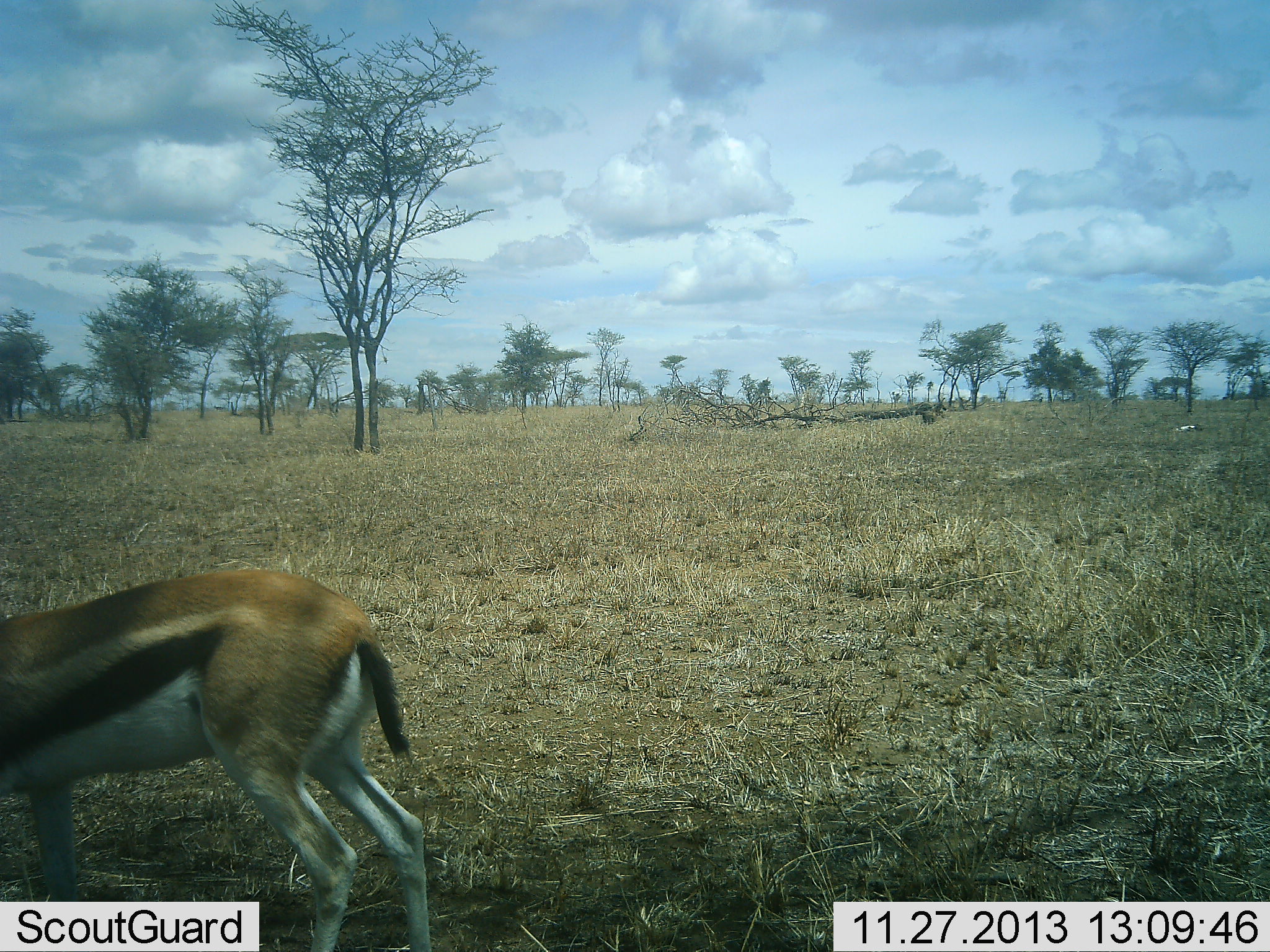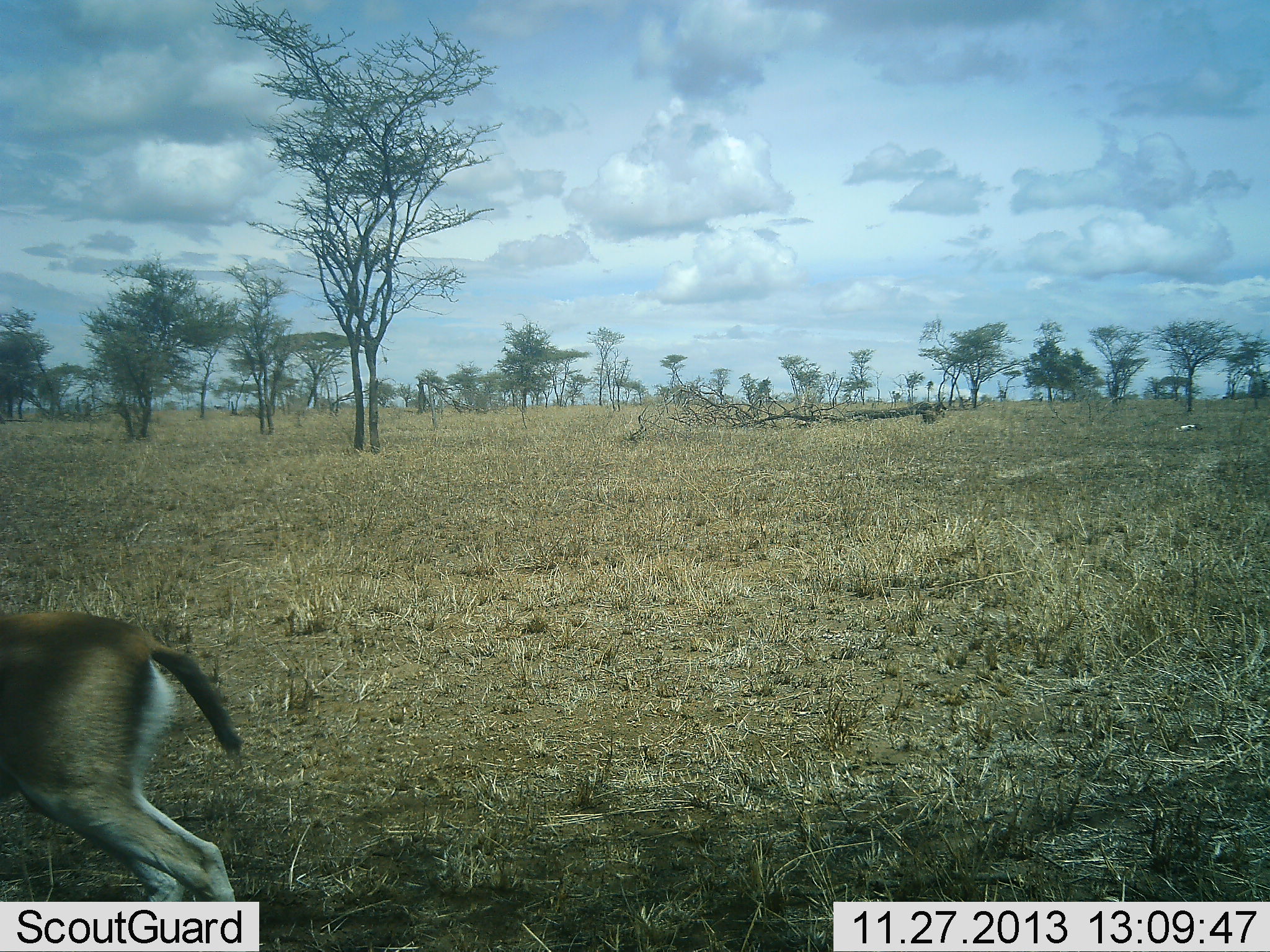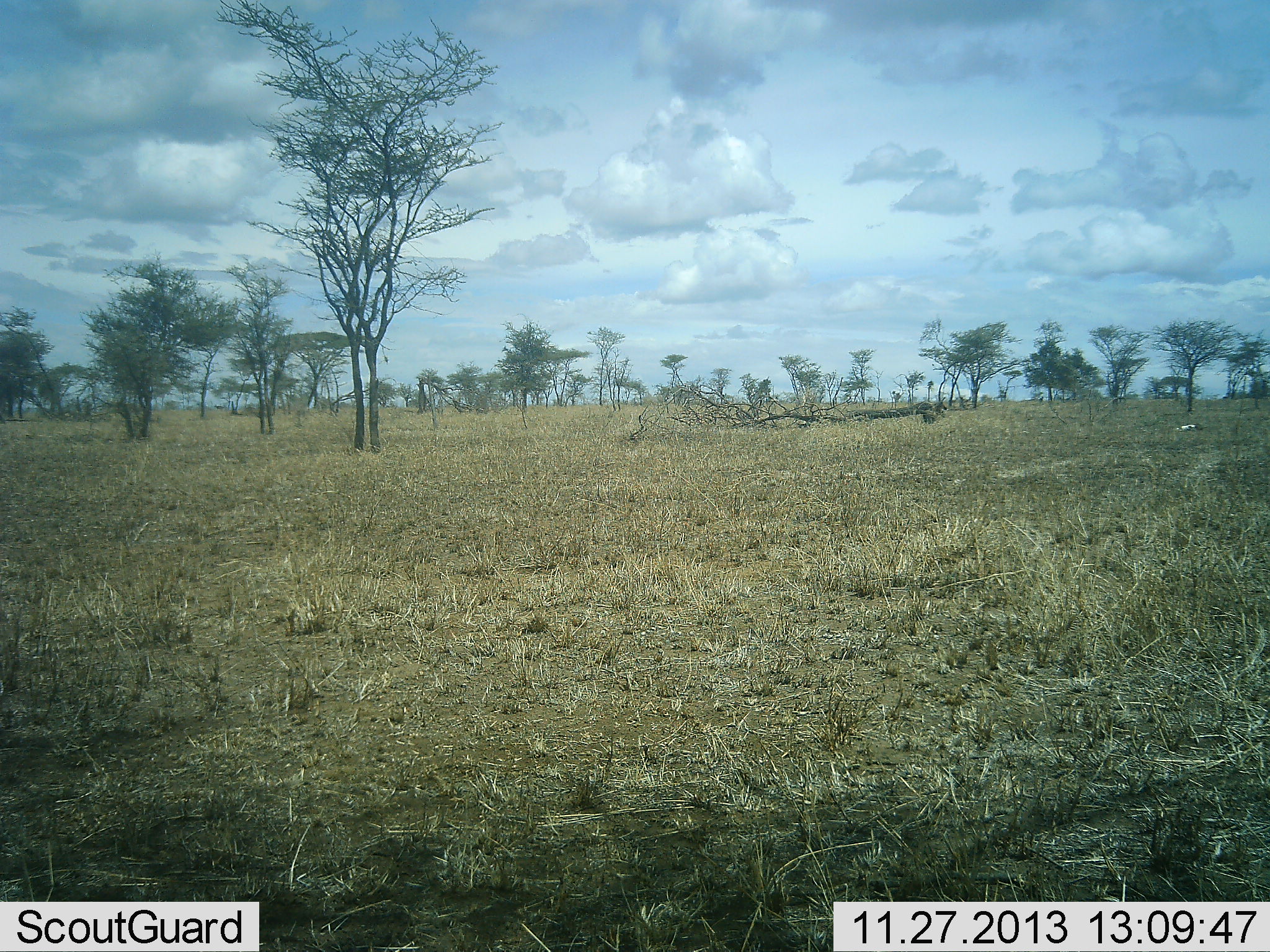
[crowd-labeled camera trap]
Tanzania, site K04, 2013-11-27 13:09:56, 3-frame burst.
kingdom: Animalia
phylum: Chordata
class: Mammalia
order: Artiodactyla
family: Bovidae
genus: Eudorcas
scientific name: Eudorcas thomsonii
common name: thomson's gazelle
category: gazellethomsons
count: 1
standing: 0%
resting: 0%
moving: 100%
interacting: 0%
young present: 0%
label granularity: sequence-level